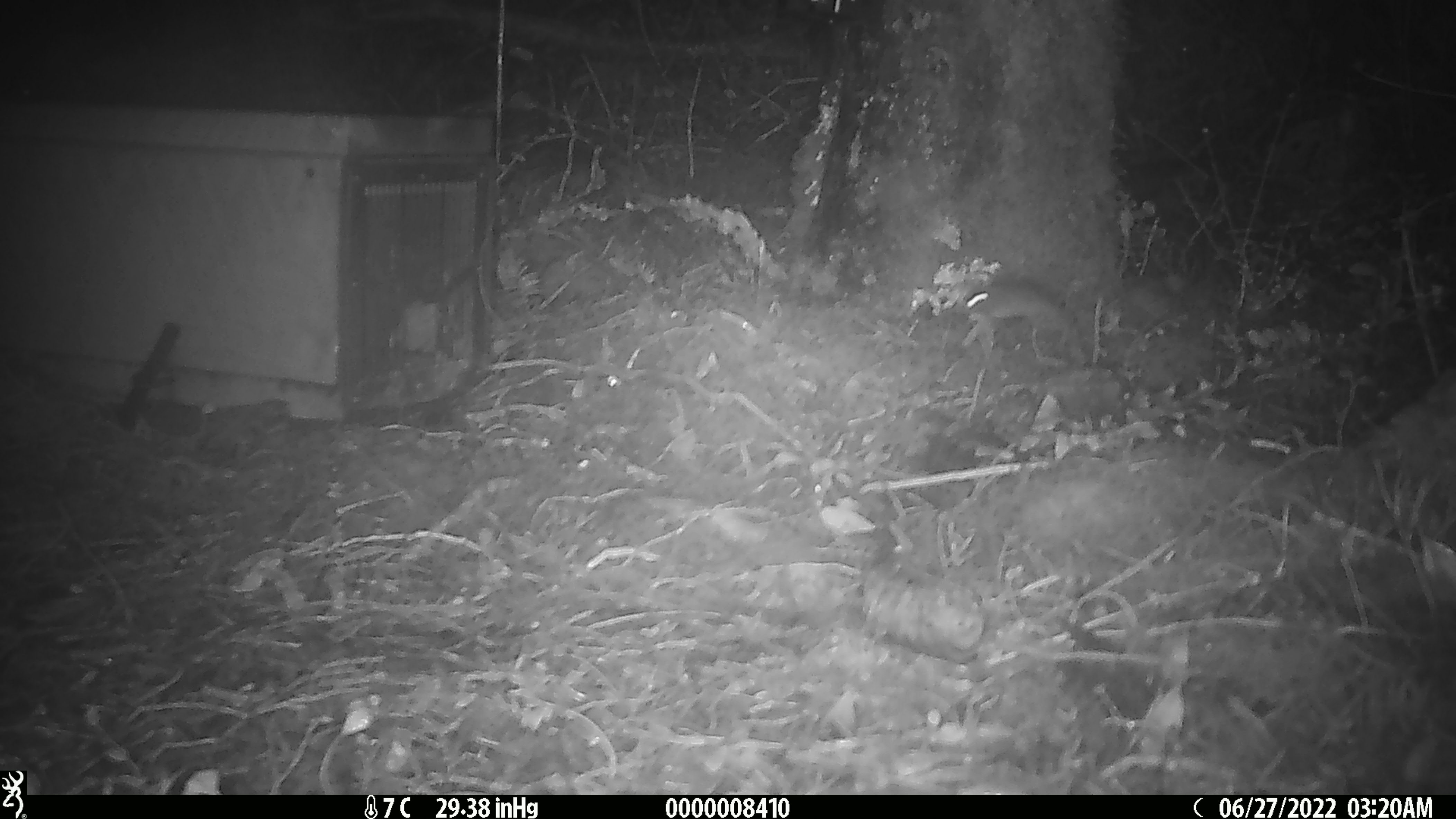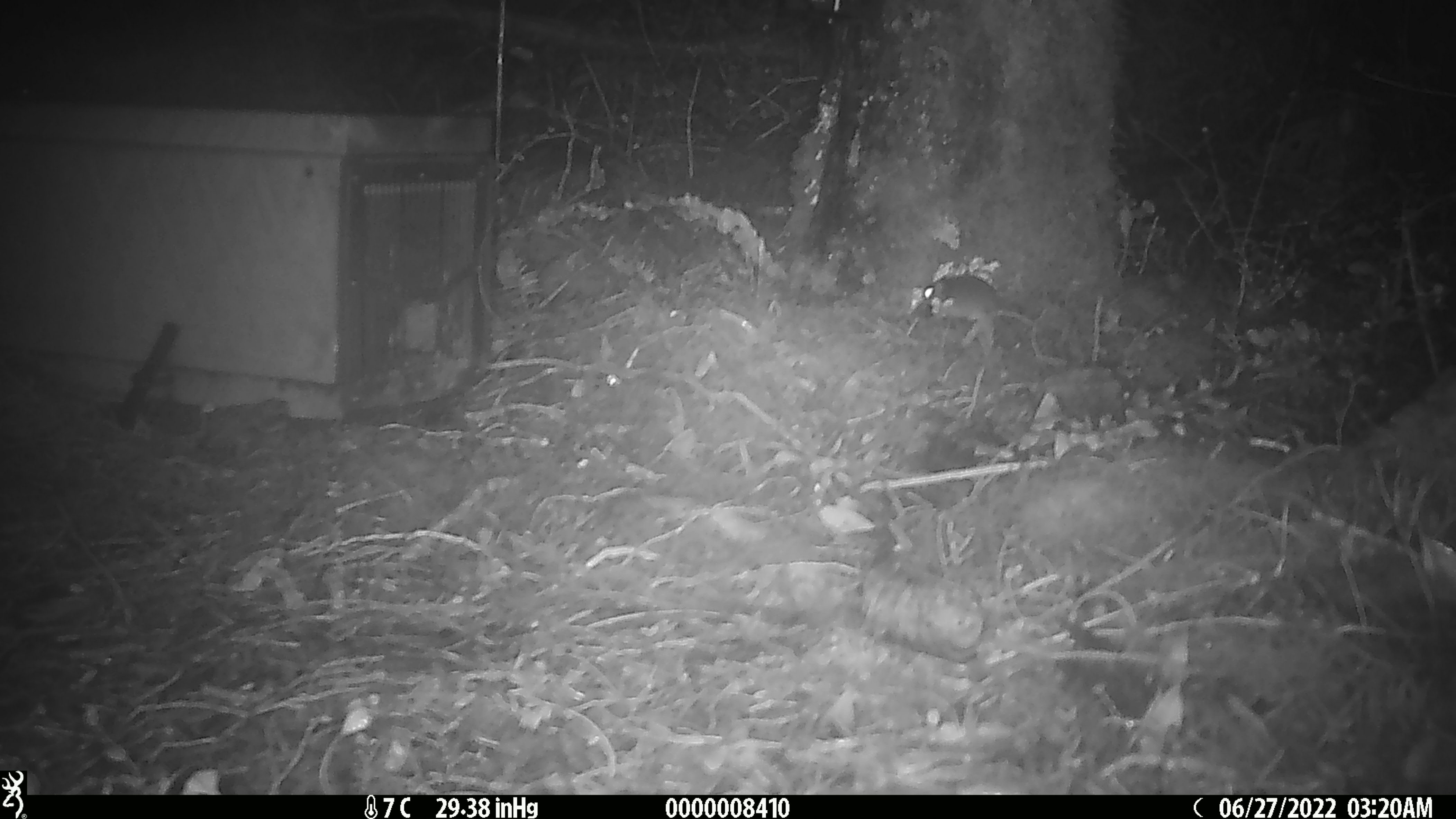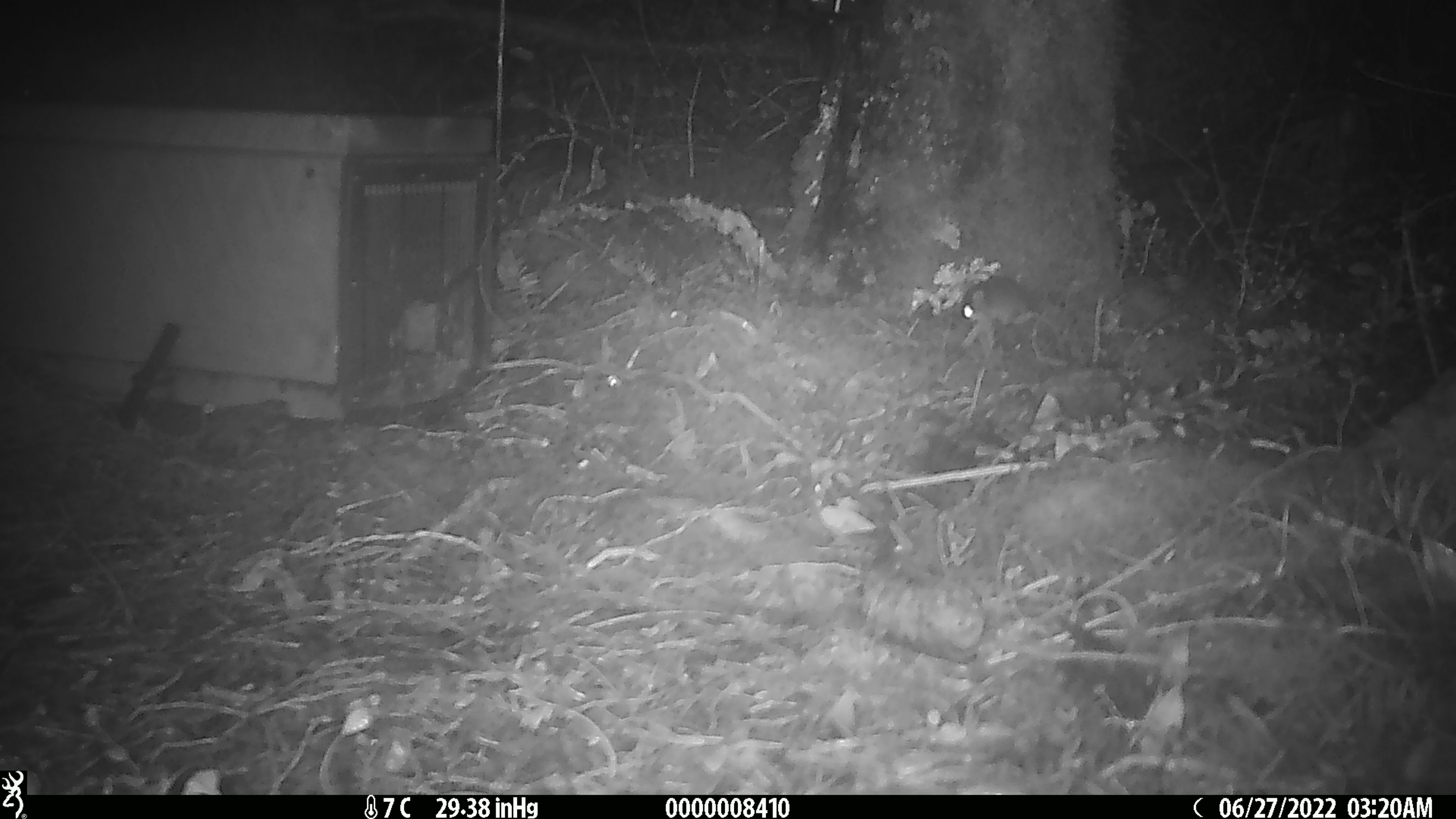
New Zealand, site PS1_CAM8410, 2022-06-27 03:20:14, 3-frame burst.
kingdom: Animalia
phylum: Chordata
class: Mammalia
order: Rodentia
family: Muridae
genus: Mus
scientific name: Mus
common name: mouse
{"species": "mouse (Mus)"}